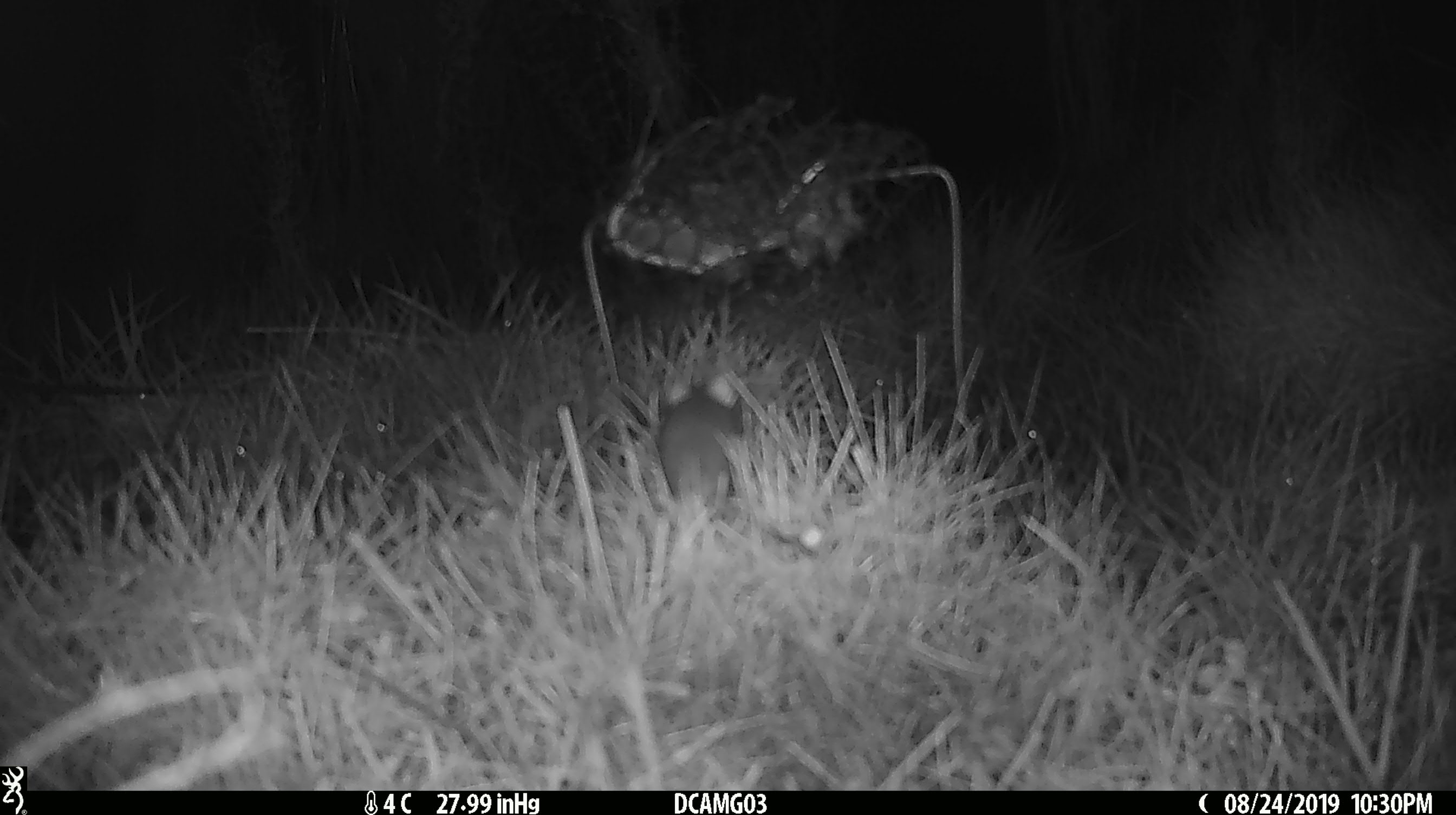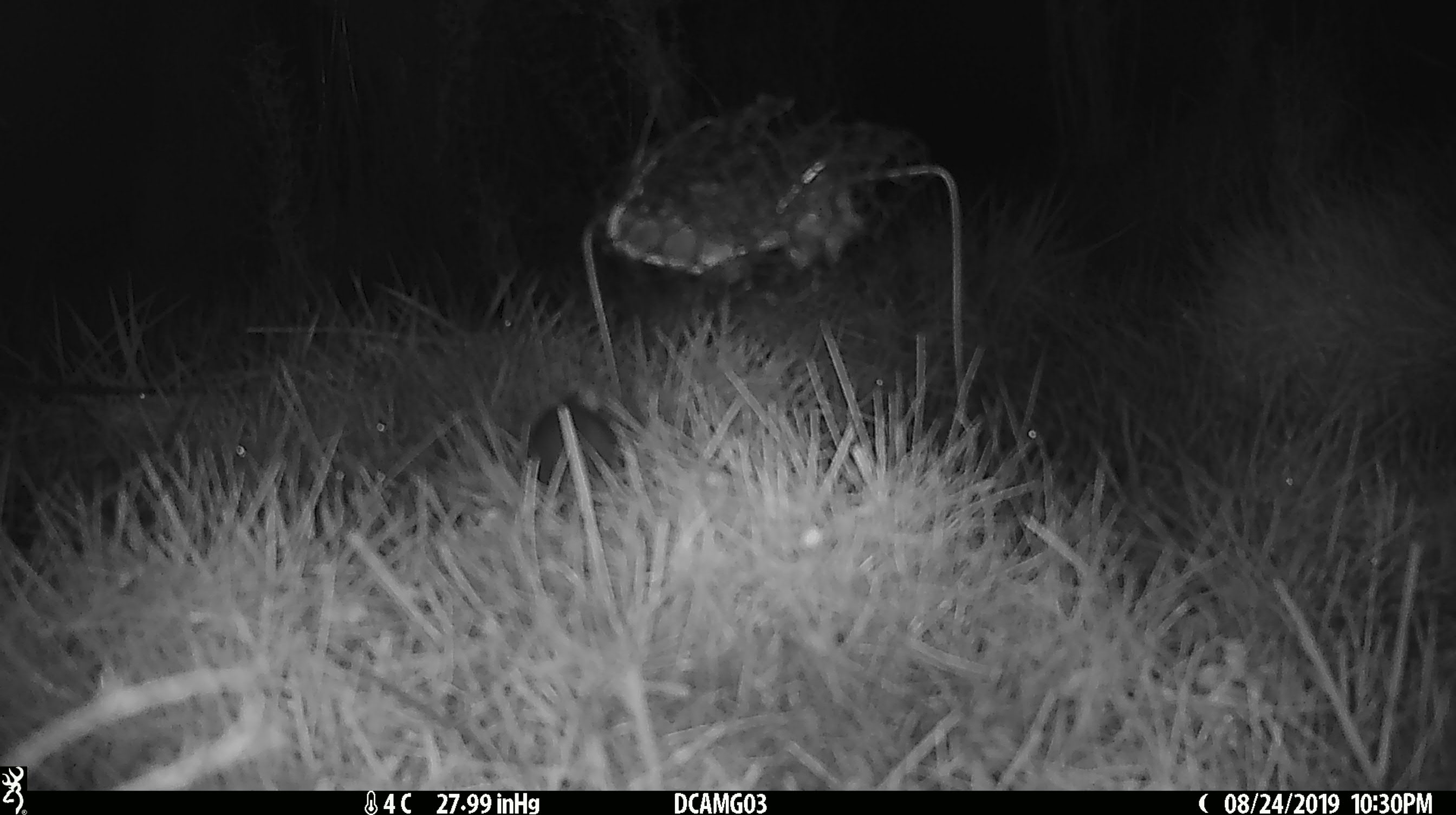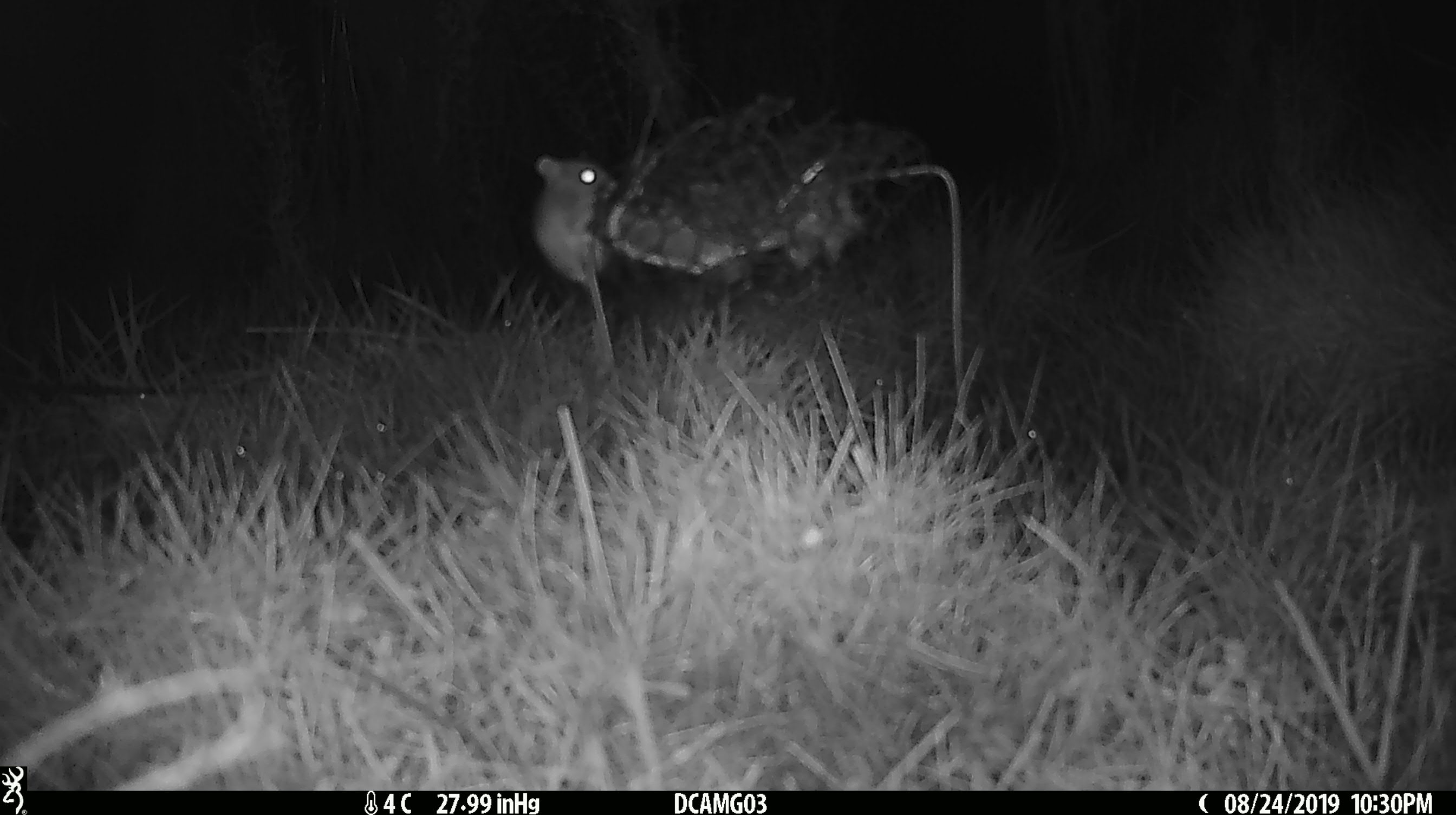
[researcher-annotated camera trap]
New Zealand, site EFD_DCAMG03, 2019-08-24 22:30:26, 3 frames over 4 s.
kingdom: Animalia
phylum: Chordata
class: Mammalia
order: Rodentia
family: Muridae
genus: Mus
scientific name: Mus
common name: mouse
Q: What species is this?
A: Mouse (Mus).